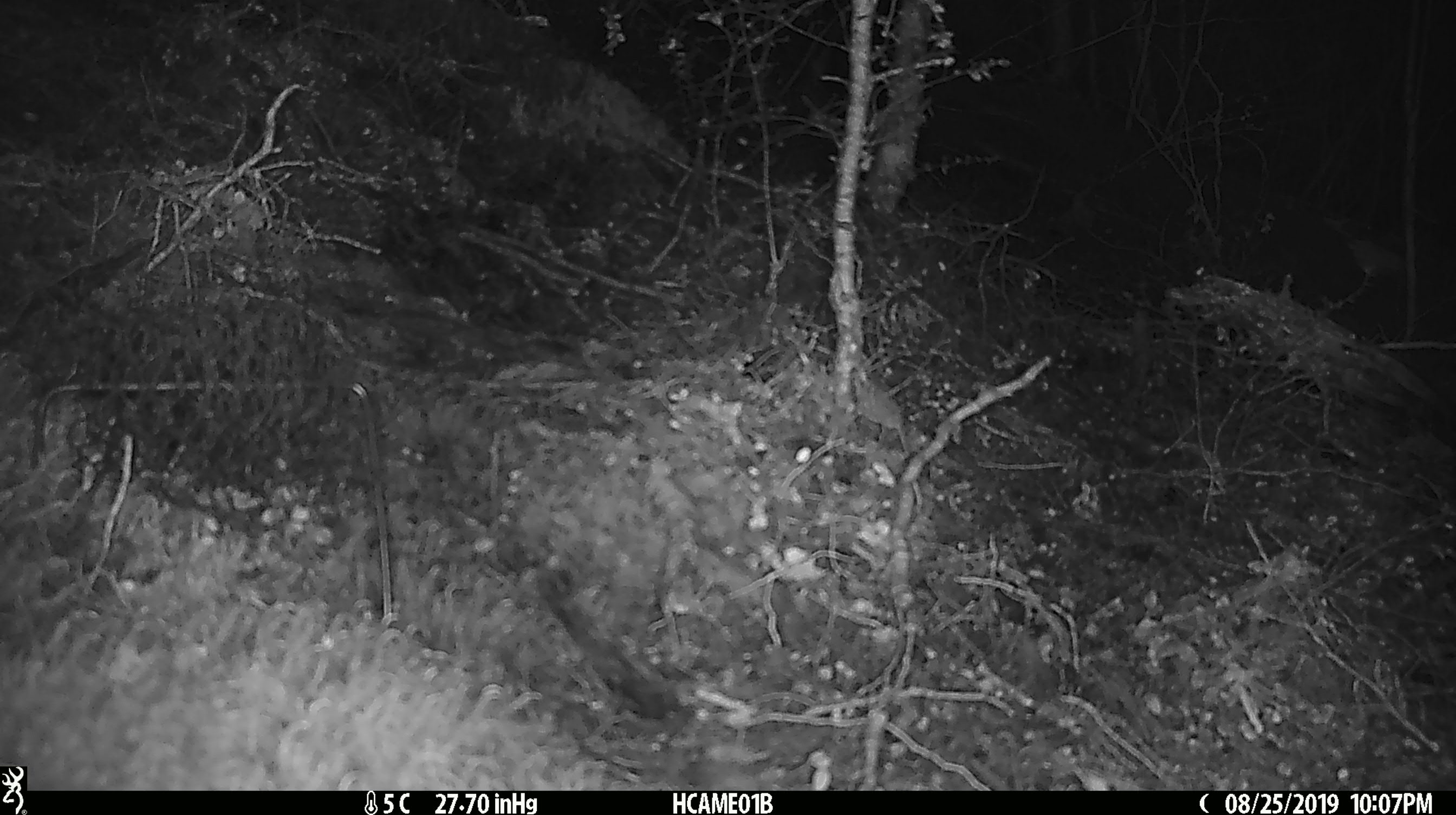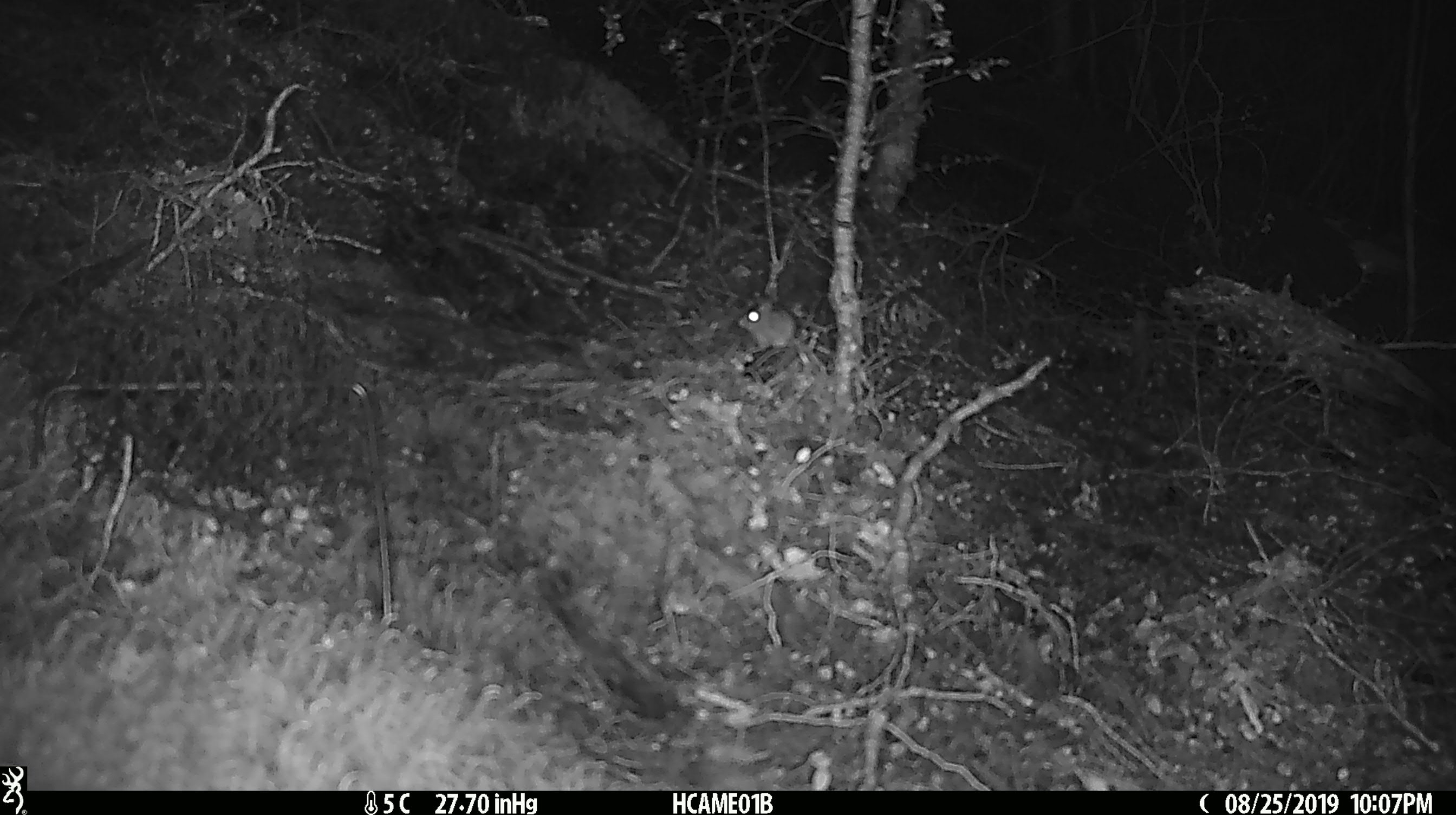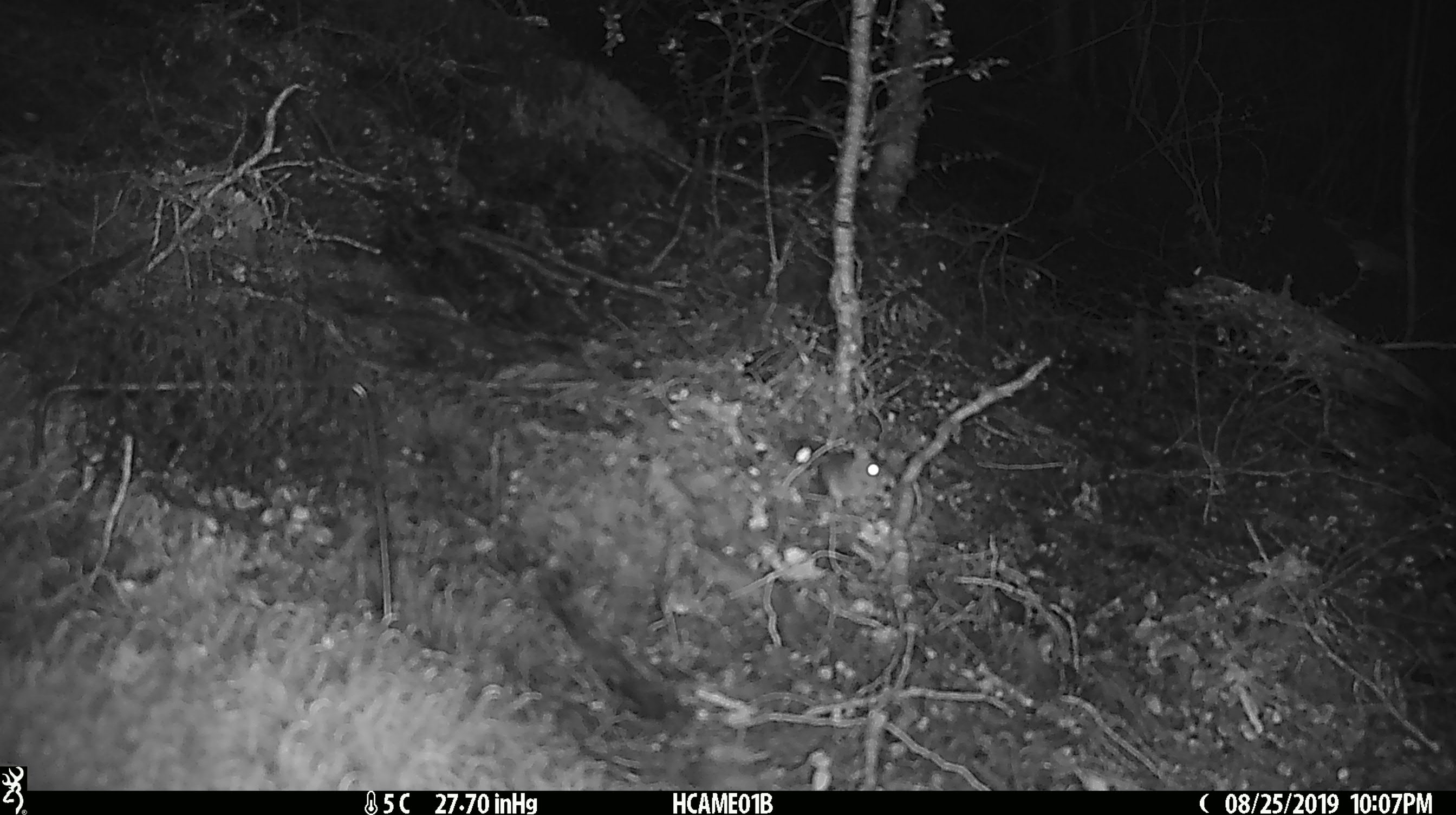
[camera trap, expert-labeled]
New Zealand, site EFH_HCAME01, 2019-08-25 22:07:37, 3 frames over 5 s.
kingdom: Animalia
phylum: Chordata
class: Mammalia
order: Rodentia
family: Muridae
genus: Mus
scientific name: Mus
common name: mouse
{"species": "mouse (Mus)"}